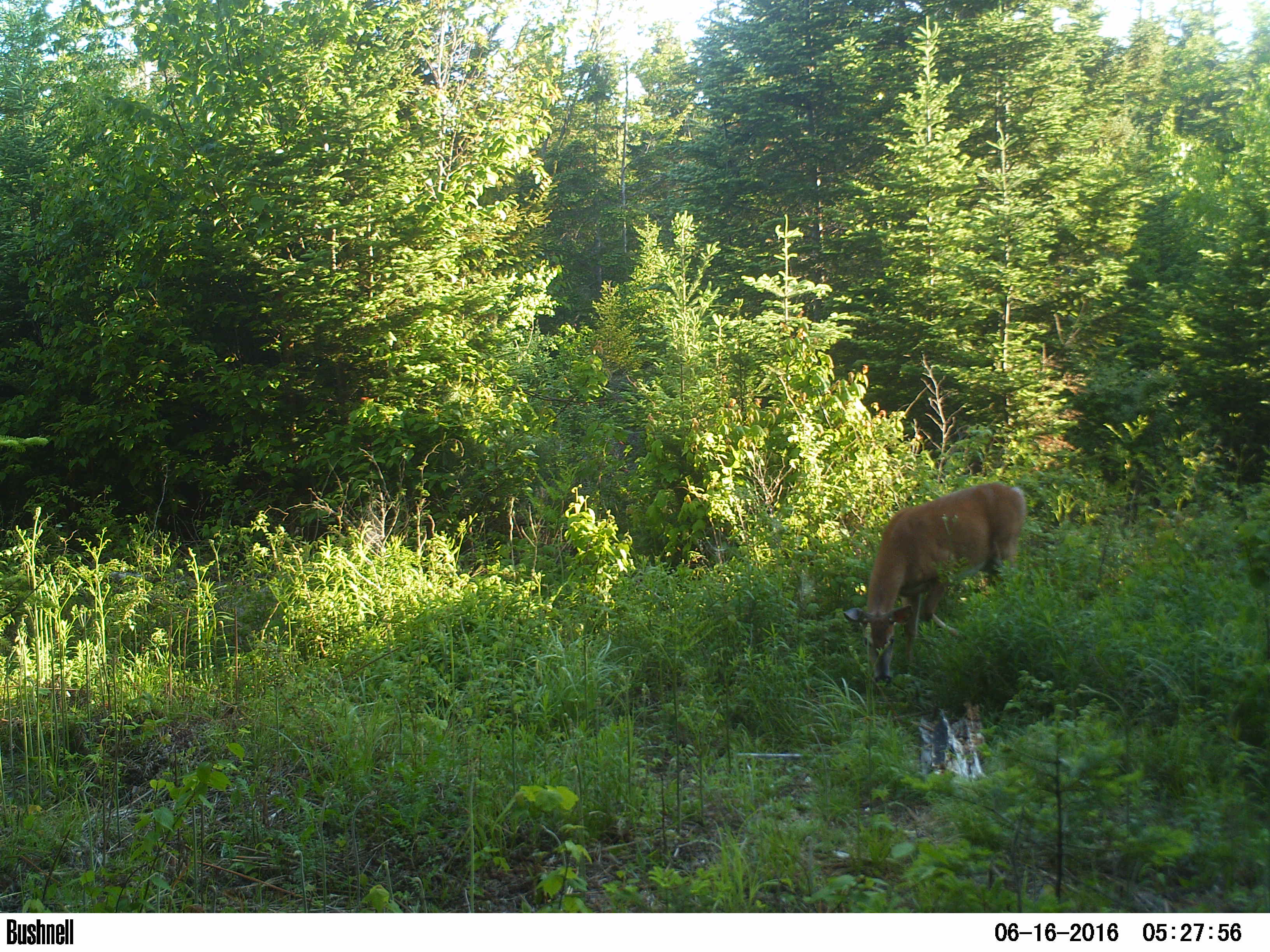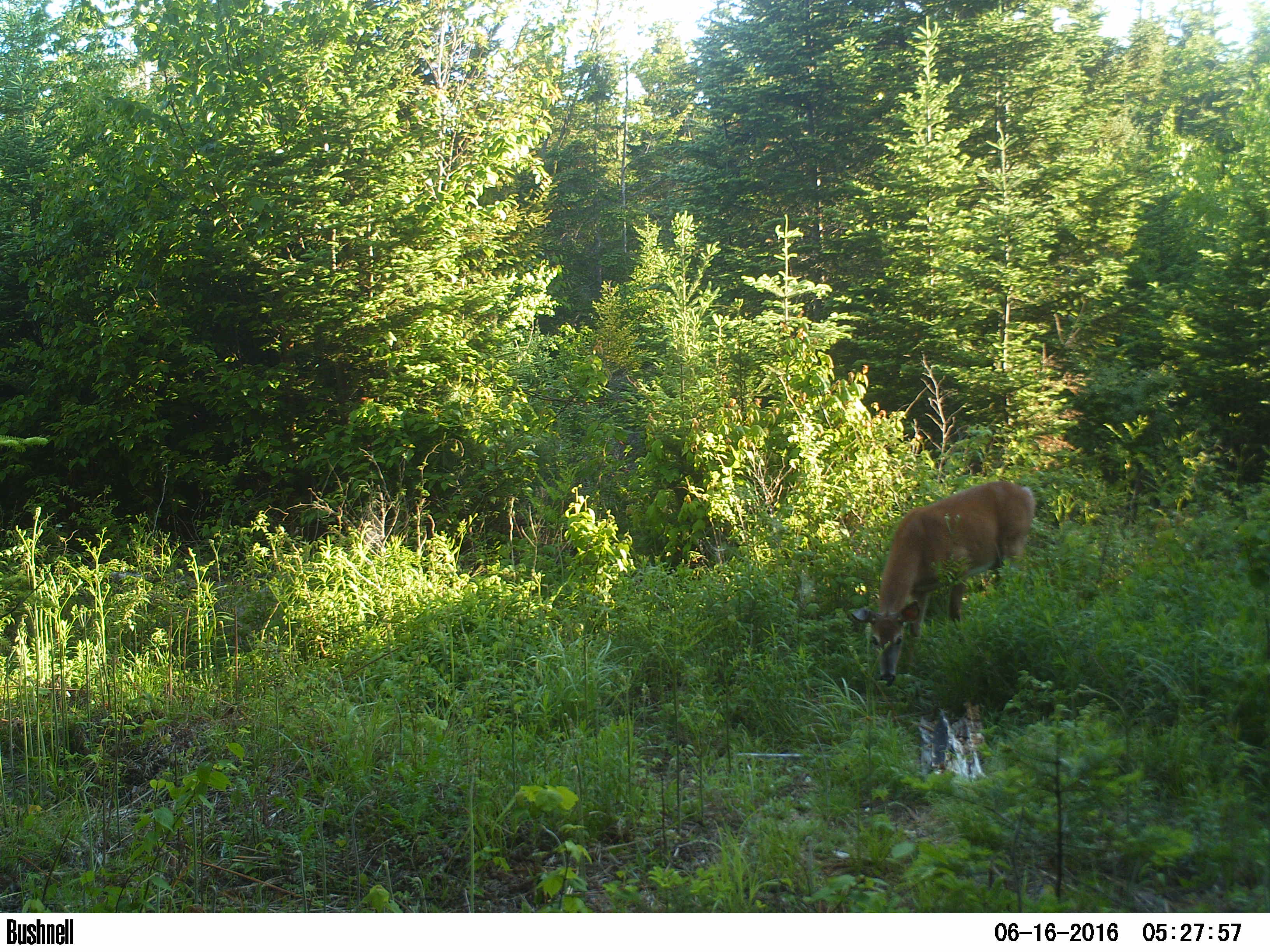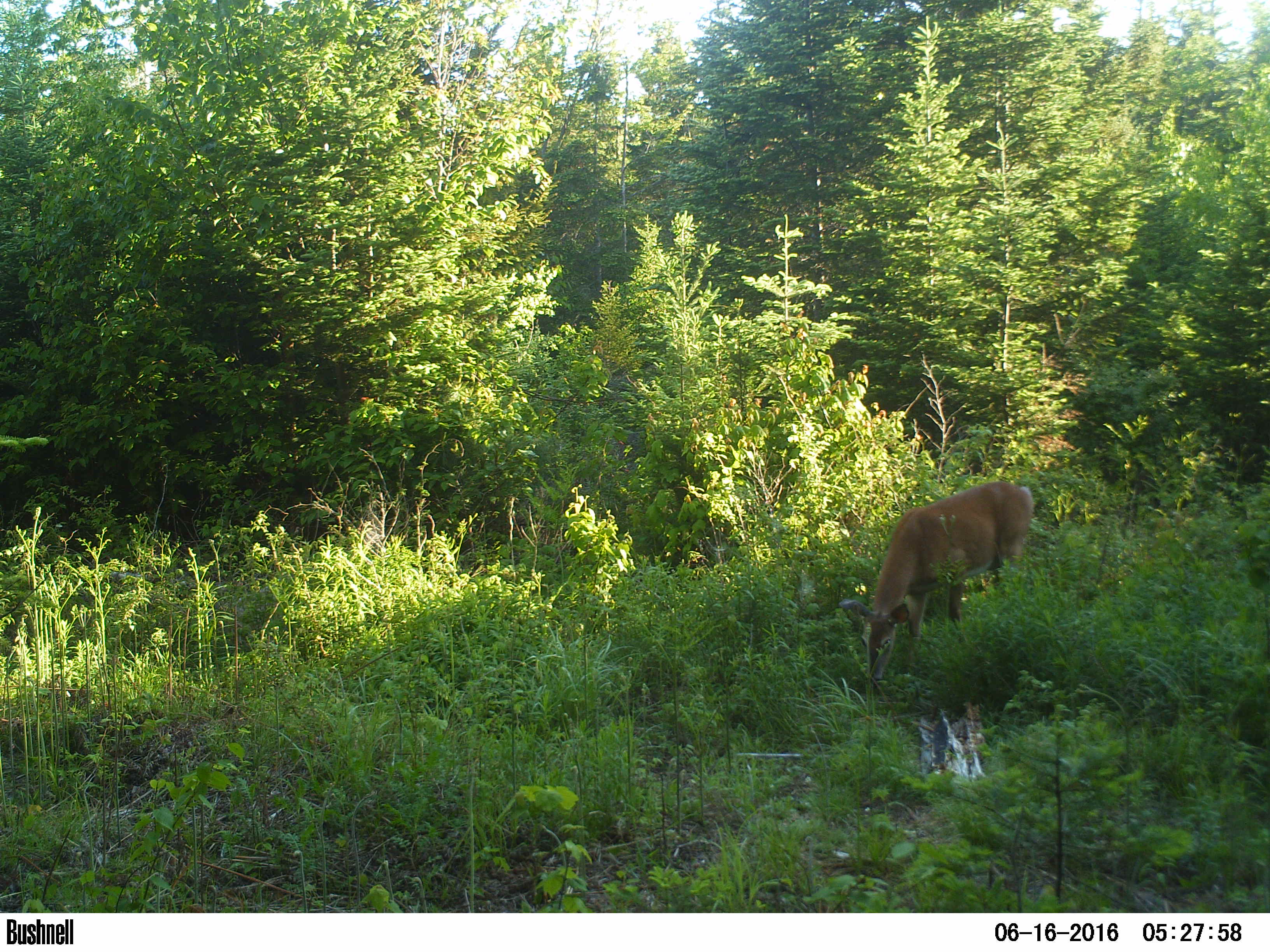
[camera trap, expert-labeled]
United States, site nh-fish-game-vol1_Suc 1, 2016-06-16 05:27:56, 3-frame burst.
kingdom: Animalia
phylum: Chordata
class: Mammalia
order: Artiodactyla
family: Cervidae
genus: Odocoileus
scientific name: Odocoileus virginianus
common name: white-tailed deer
White-tailed deer (Odocoileus virginianus).